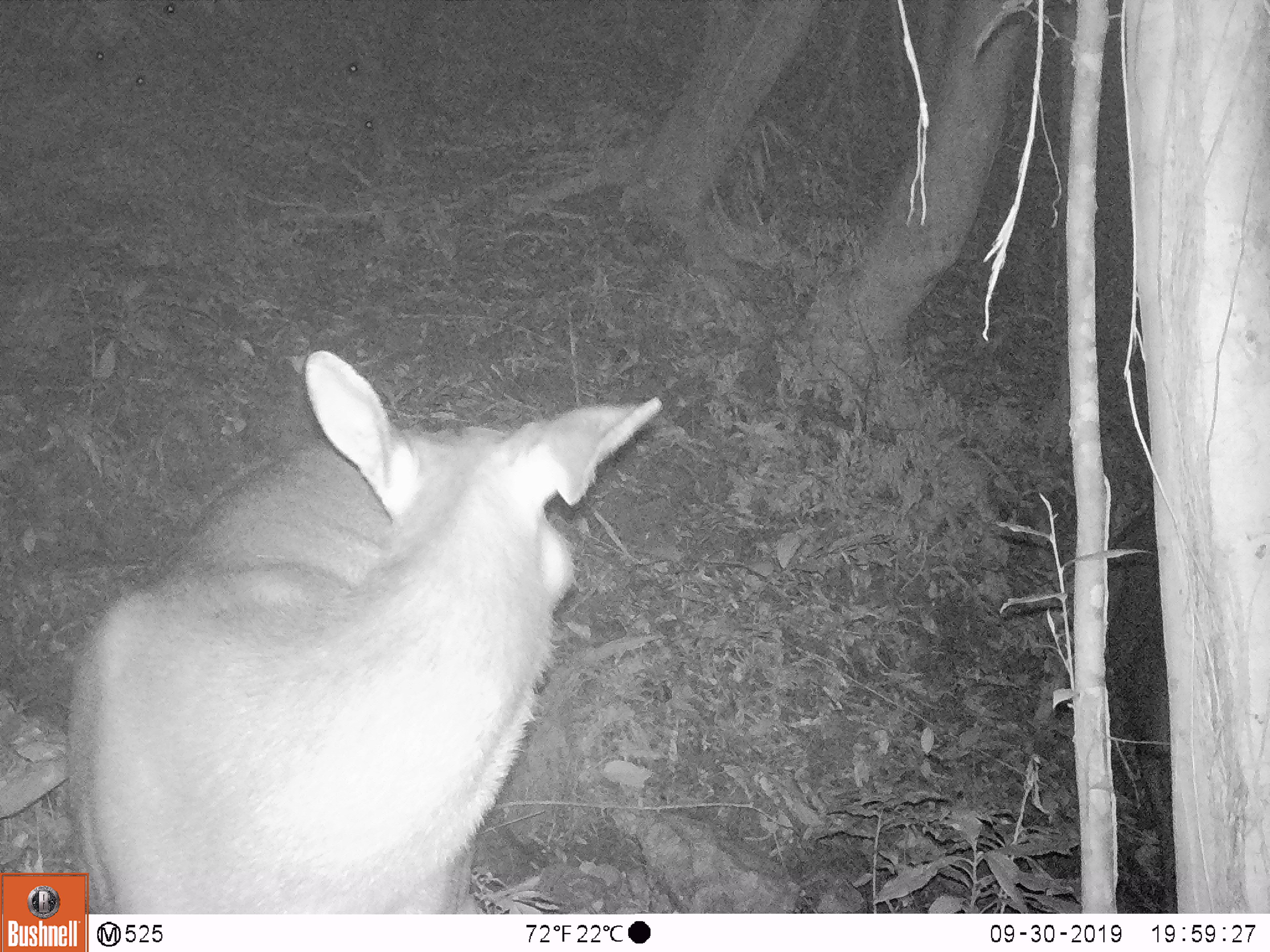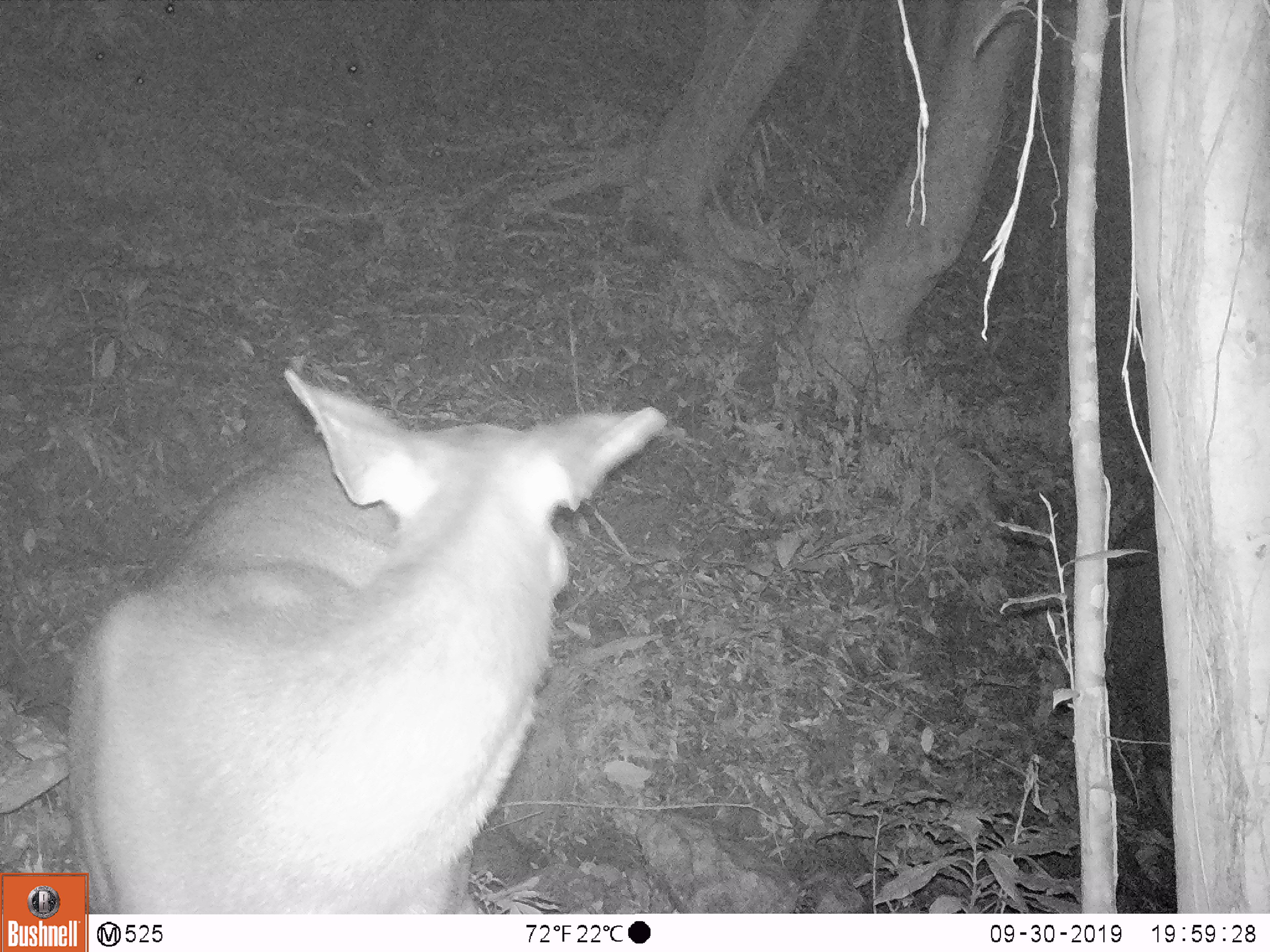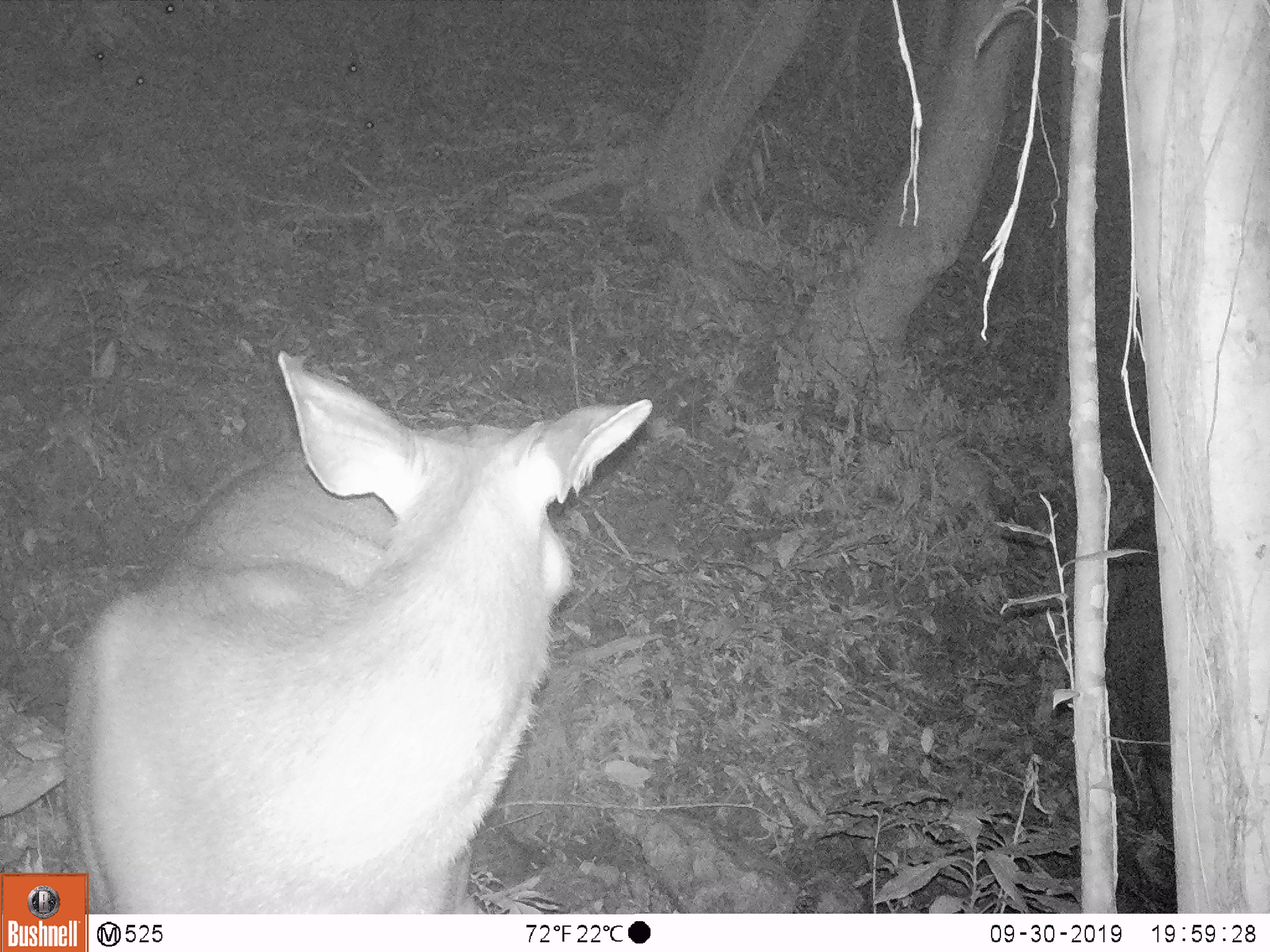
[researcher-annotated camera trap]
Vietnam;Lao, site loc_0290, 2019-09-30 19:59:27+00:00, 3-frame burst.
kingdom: Animalia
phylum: Chordata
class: Mammalia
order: Artiodactyla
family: Cervidae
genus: Rusa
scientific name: Rusa unicolor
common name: sambar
Sambar (Rusa unicolor). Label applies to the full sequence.